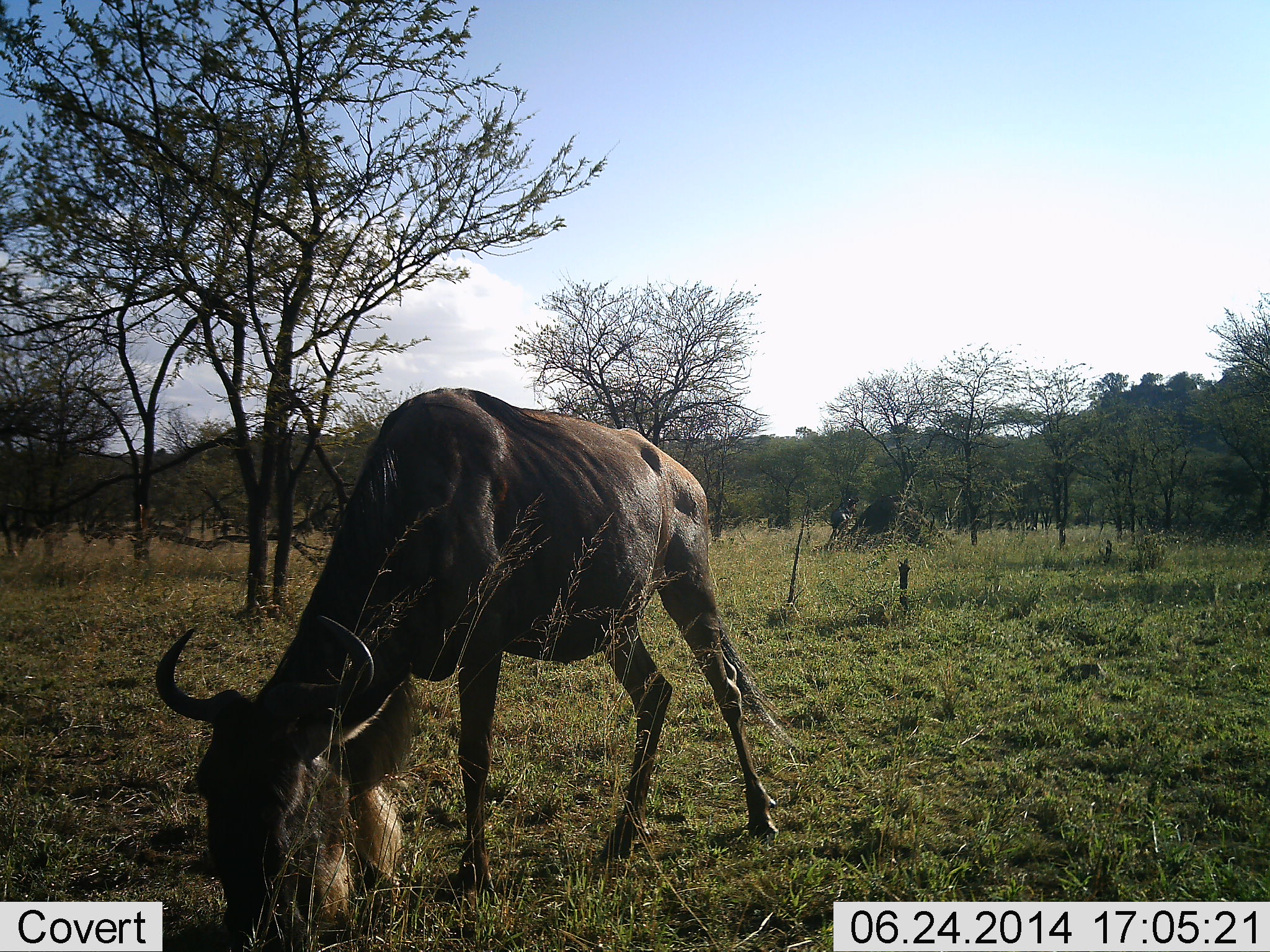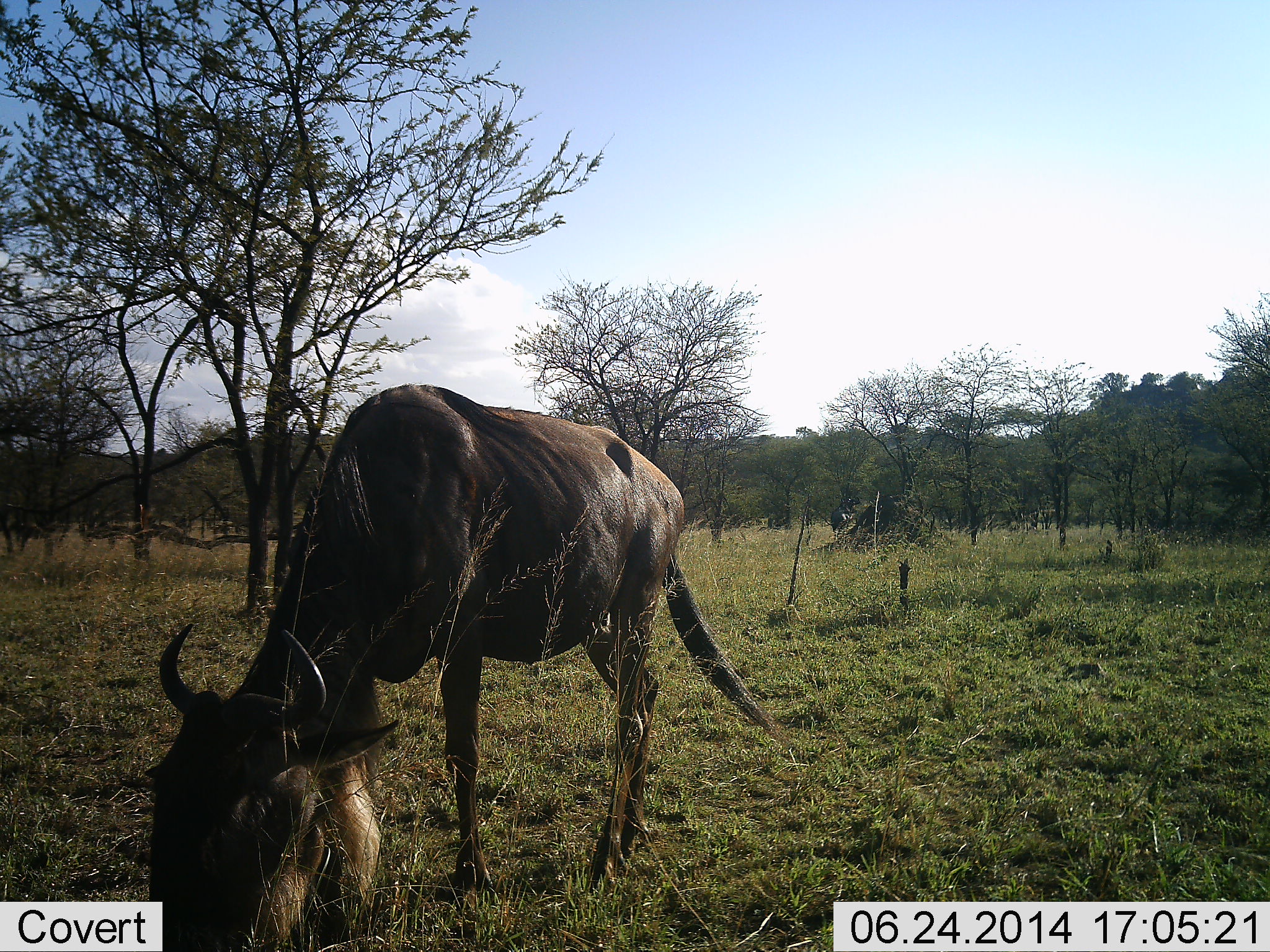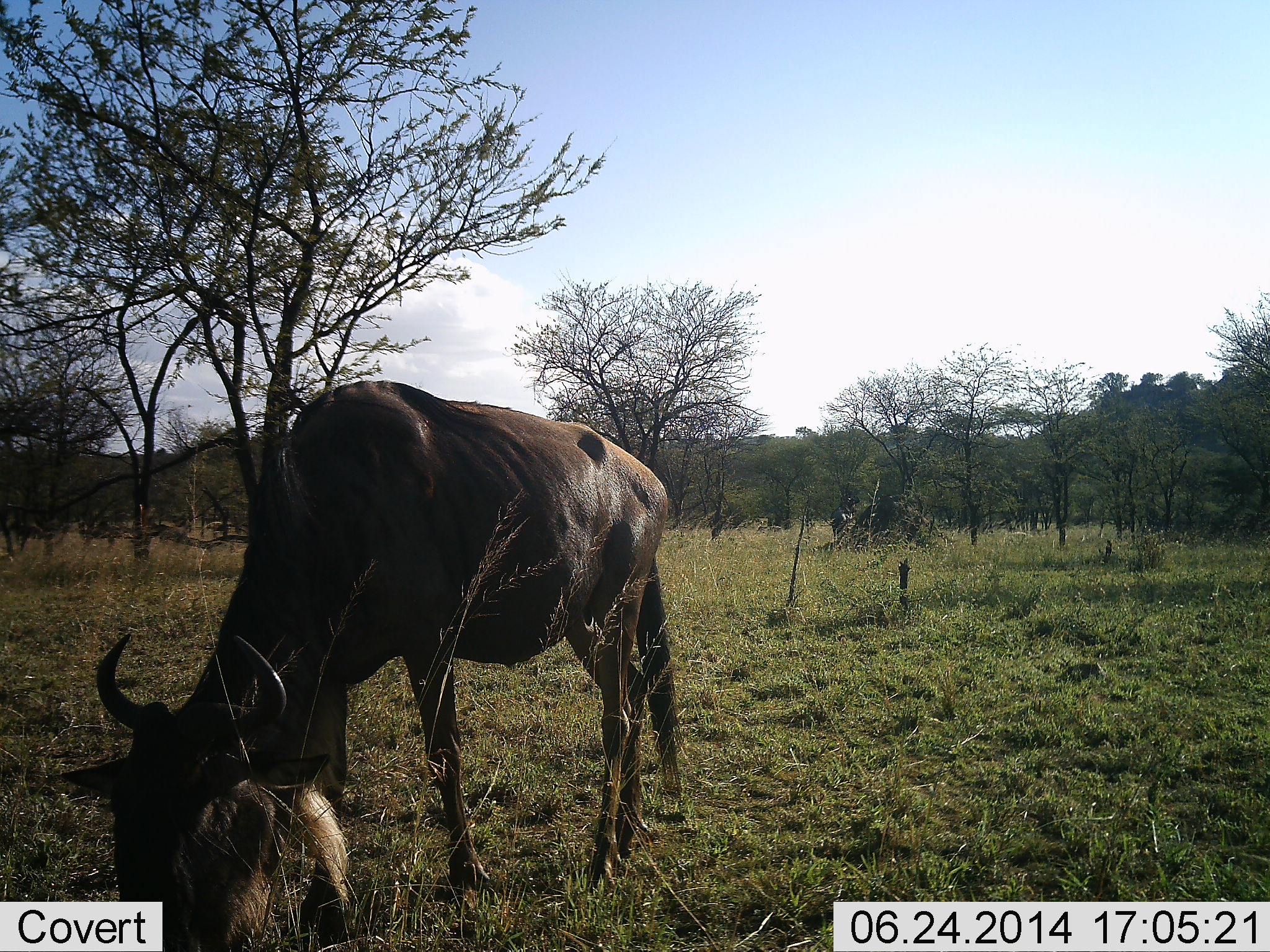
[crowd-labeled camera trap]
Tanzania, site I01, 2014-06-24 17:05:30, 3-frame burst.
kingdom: Animalia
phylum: Chordata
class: Mammalia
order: Artiodactyla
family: Bovidae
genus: Connochaetes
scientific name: Connochaetes taurinus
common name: blue wildebeest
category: wildebeest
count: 1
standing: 20%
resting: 0%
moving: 10%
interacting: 0%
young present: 0%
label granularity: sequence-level